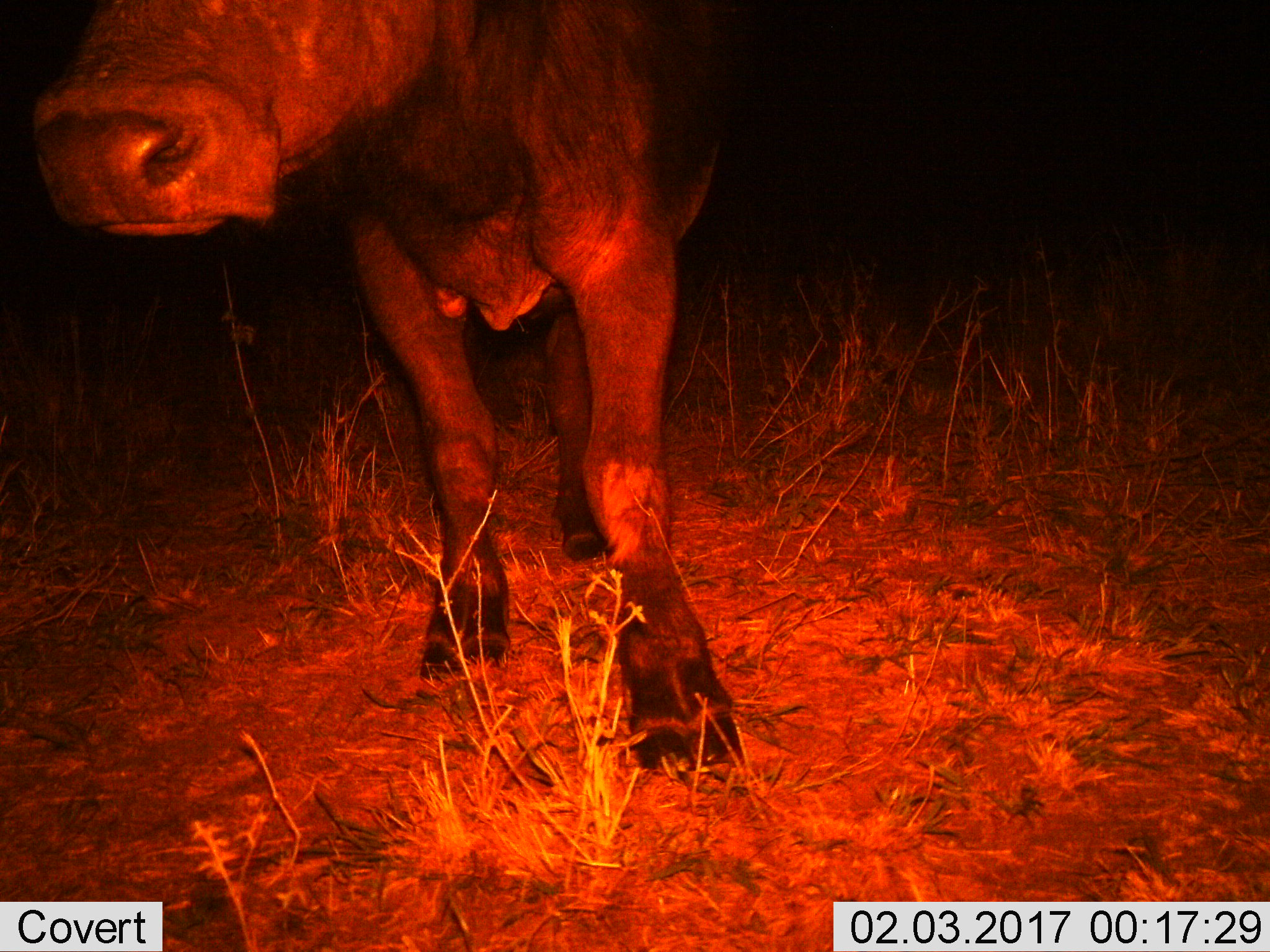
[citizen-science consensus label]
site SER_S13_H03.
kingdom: Animalia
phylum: Chordata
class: Mammalia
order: Artiodactyla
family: Bovidae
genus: Syncerus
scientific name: Syncerus caffer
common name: african buffalo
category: buffalo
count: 1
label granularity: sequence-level